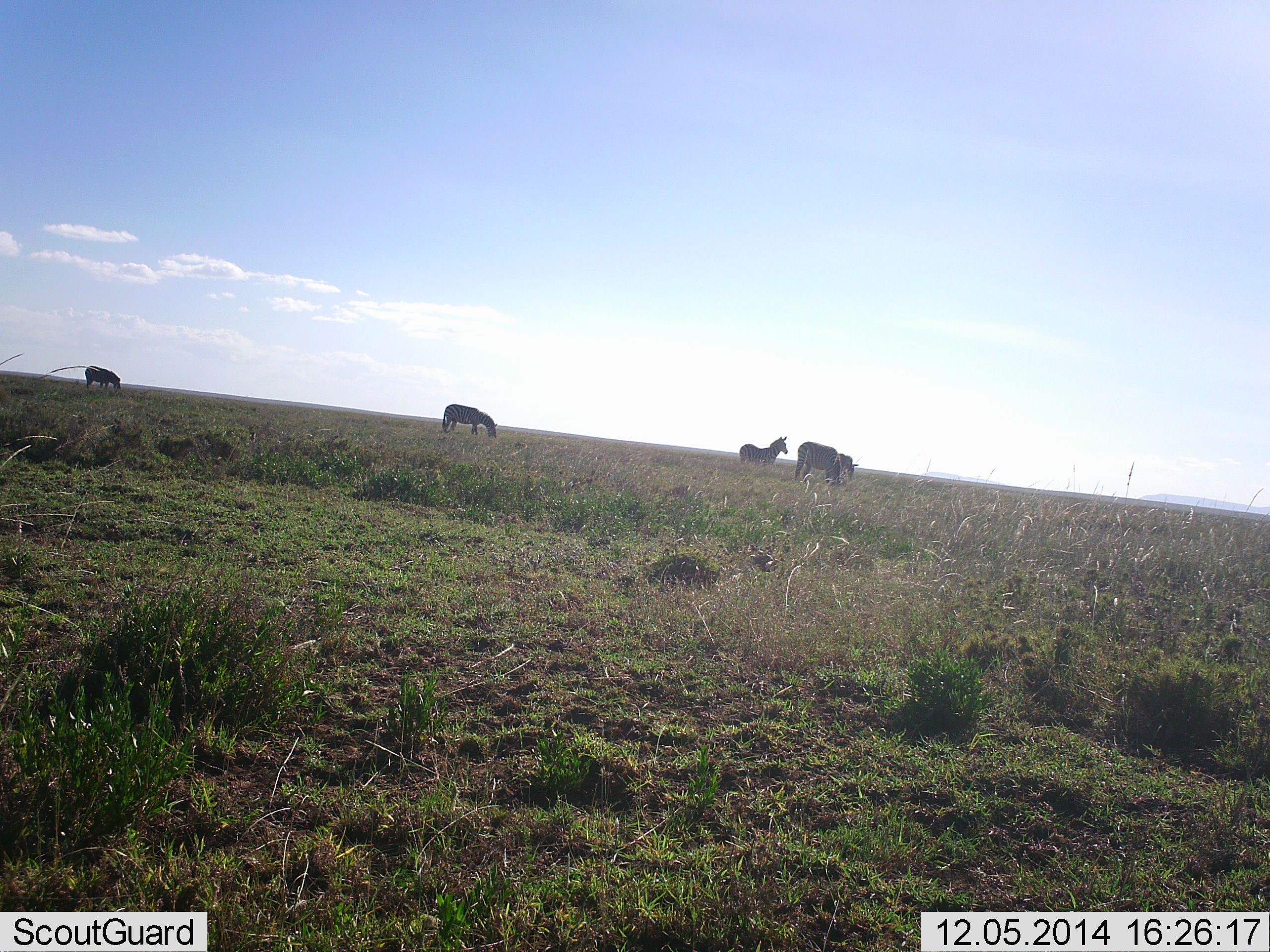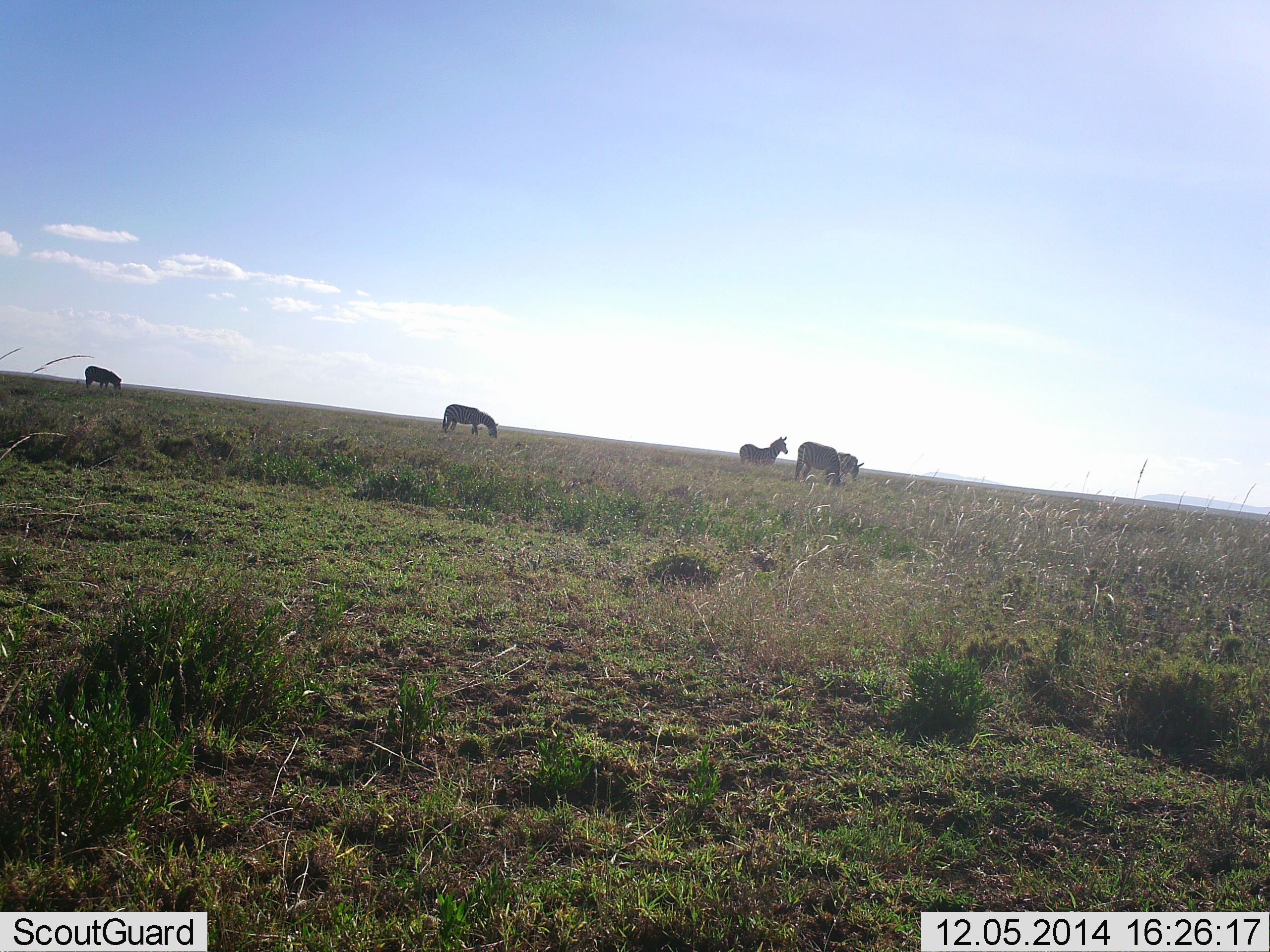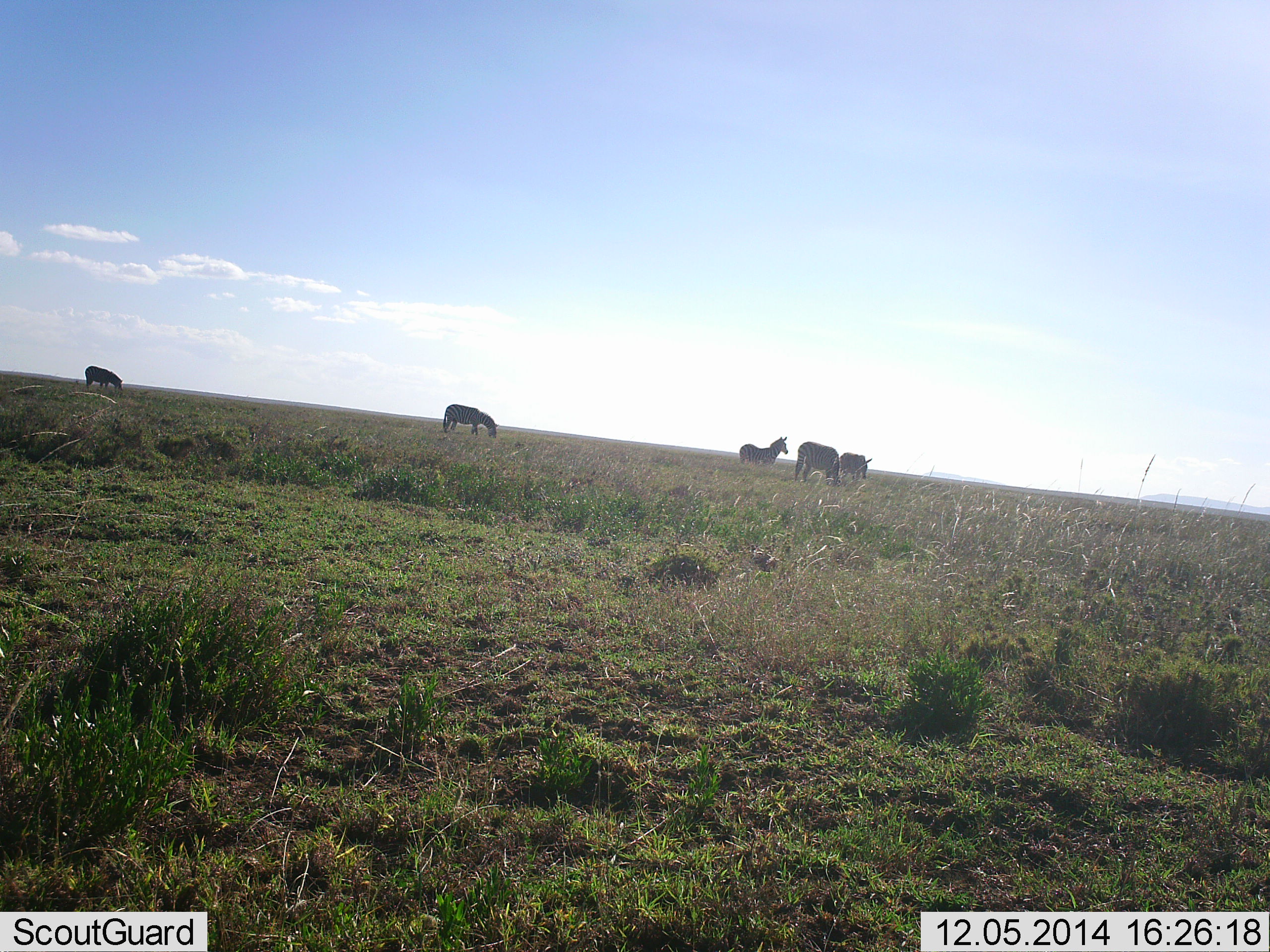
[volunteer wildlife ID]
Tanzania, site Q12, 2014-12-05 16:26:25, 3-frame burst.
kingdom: Animalia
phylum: Chordata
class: Mammalia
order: Perissodactyla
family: Equidae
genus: Equus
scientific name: Equus quagga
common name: plains zebra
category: zebra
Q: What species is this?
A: Zebra (plains zebra) (Equus quagga).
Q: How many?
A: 5.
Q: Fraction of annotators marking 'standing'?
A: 70%.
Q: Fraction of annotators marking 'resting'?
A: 0%.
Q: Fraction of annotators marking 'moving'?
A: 50%.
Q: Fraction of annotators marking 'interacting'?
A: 0%.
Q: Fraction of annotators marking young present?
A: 10%.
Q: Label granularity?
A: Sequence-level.